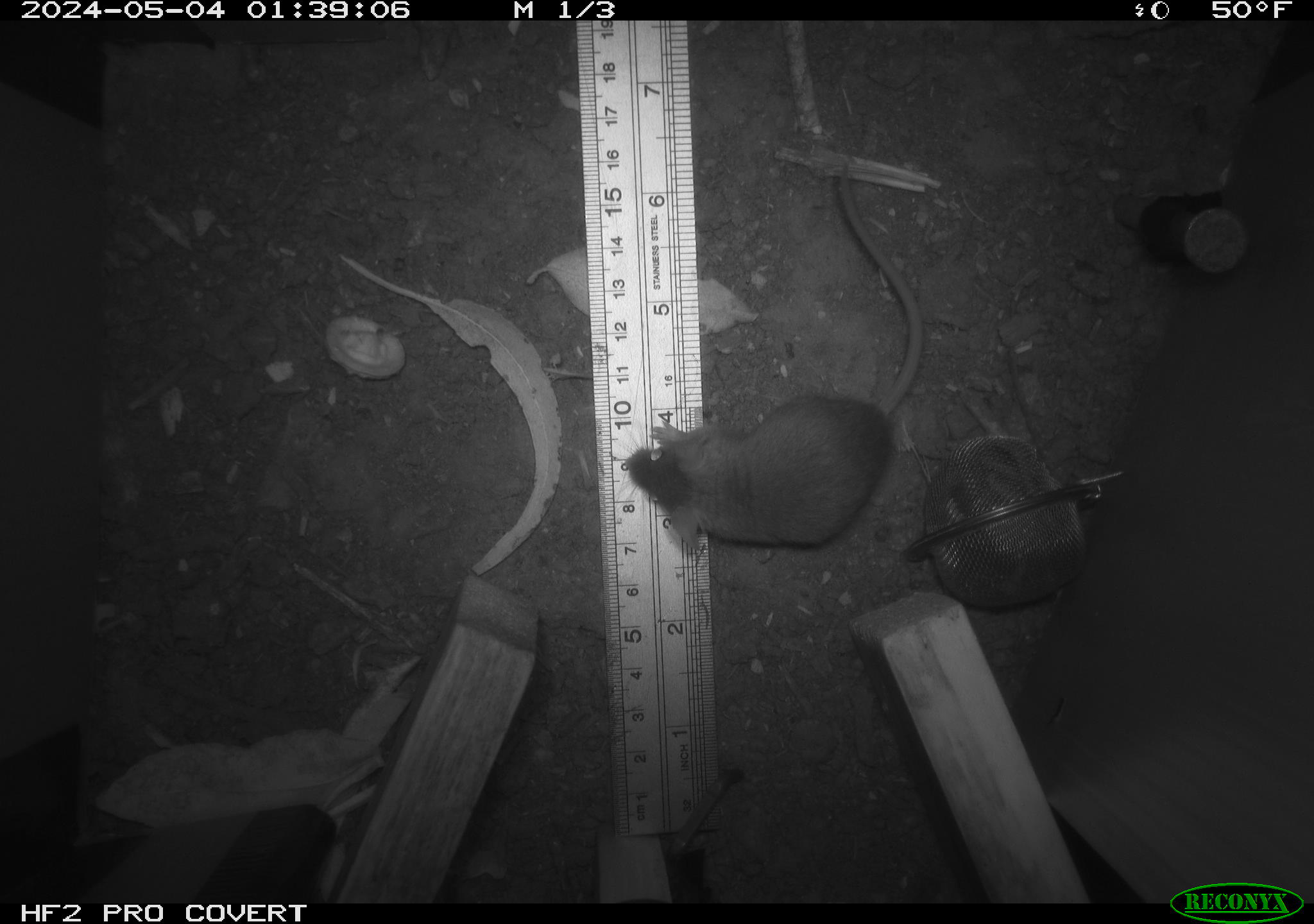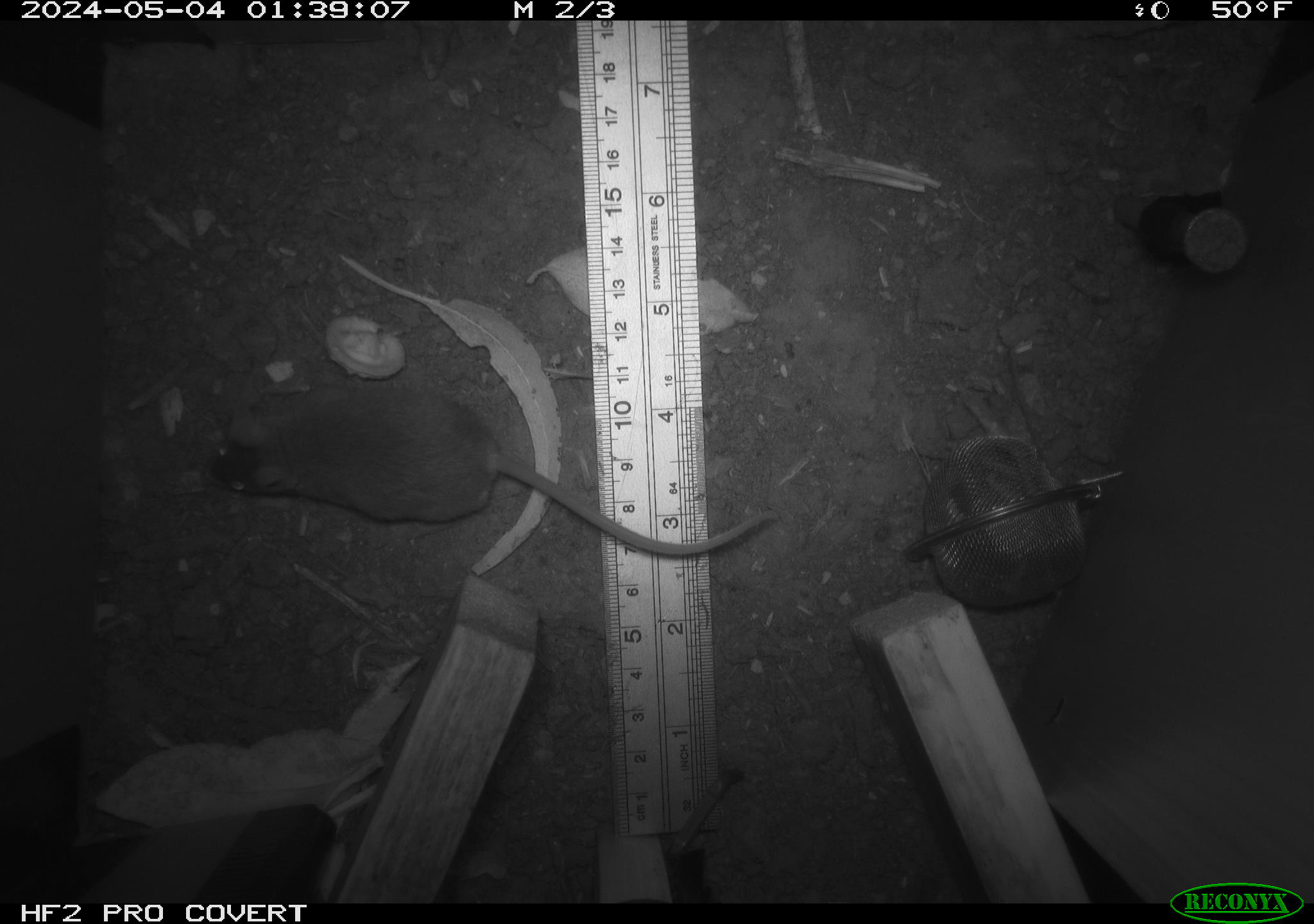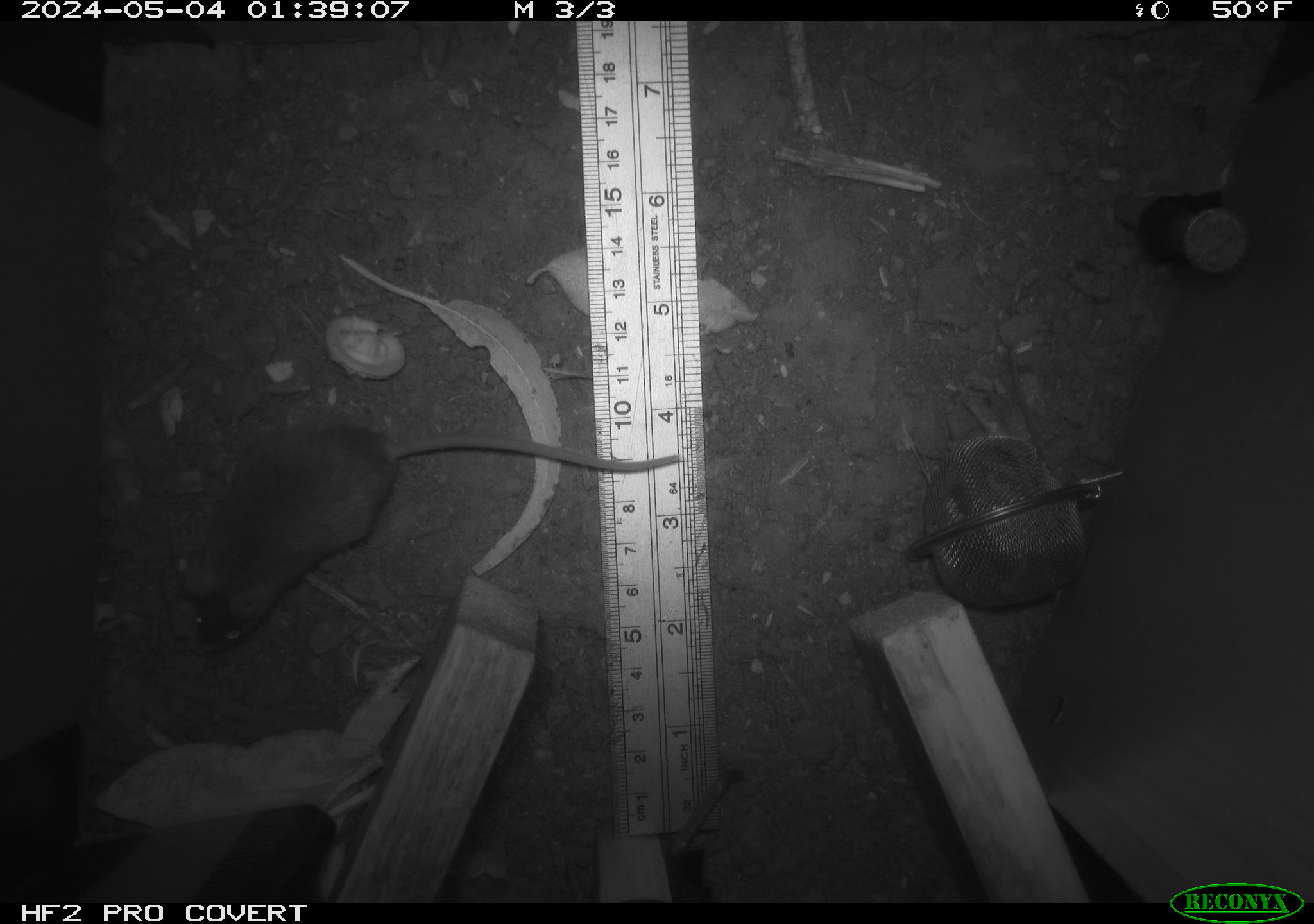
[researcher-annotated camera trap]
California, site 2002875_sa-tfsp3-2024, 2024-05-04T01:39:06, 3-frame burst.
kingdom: Animalia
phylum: Chordata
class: Mammalia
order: Rodentia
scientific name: Rodentia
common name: mouse species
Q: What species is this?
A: Mouse species (Rodentia).